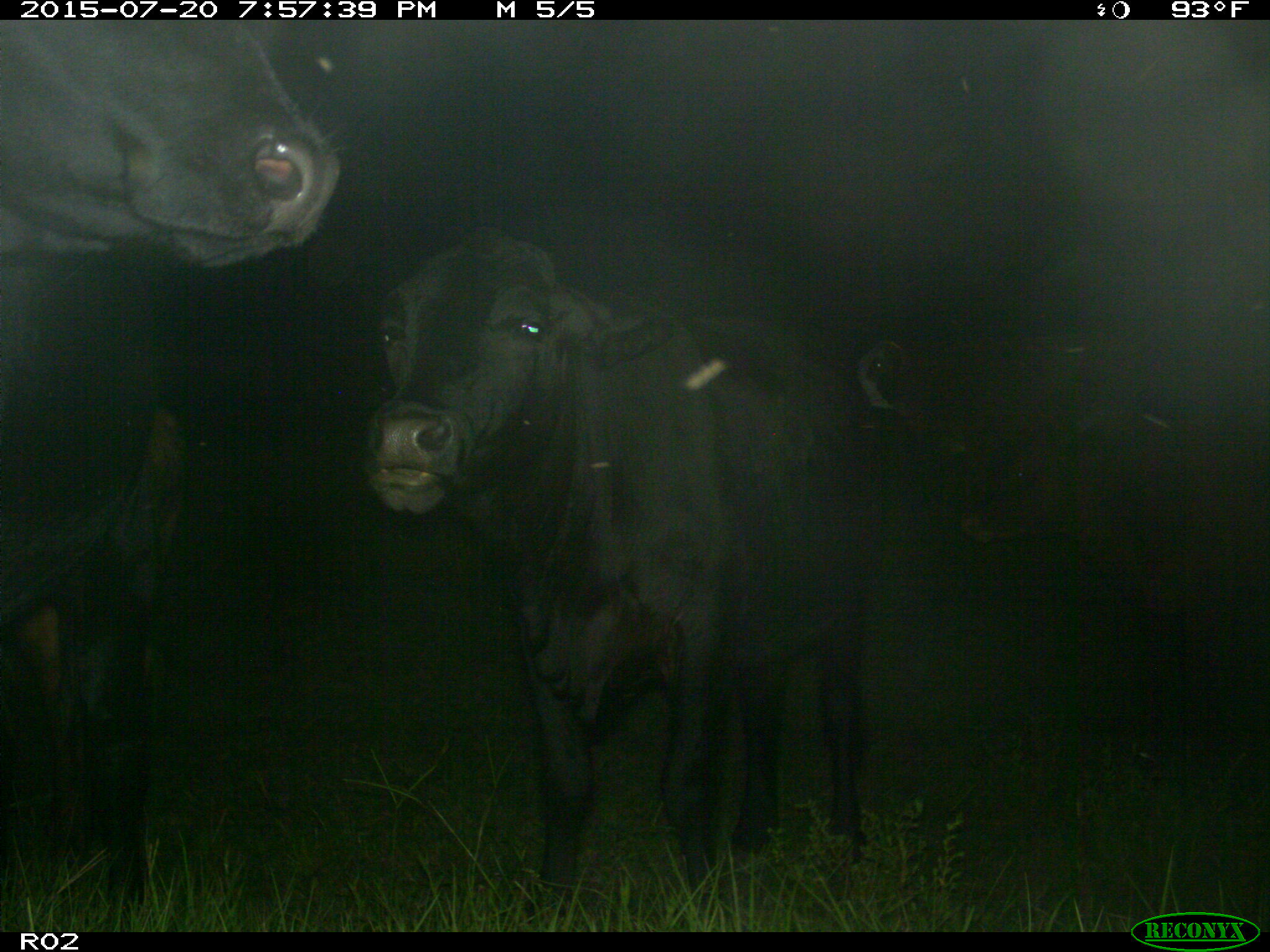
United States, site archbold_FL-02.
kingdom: Animalia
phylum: Chordata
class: Mammalia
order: Artiodactyla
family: Bovidae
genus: Bos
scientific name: Bos taurus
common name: domestic cow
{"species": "Bos taurus (domestic cow)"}